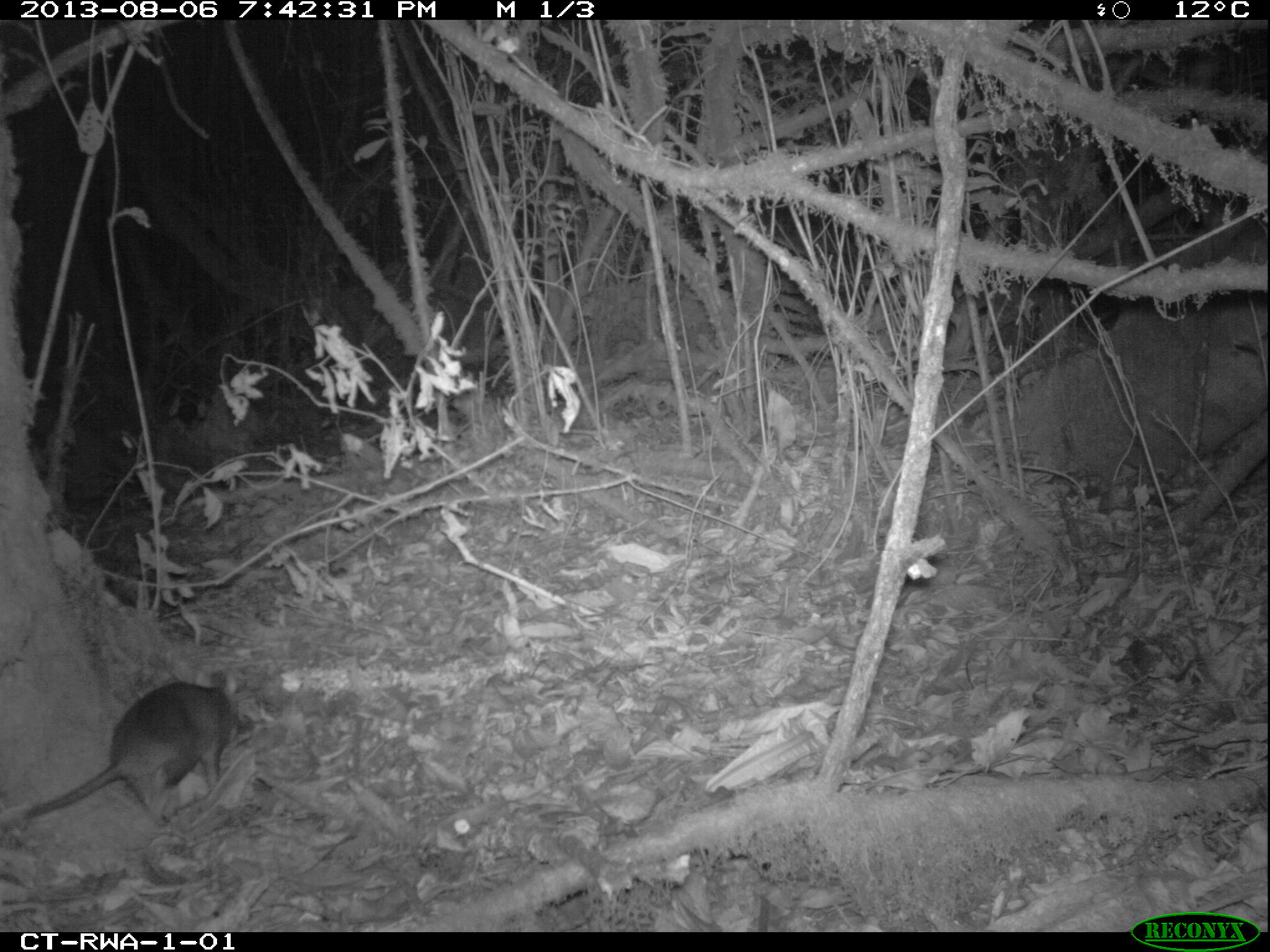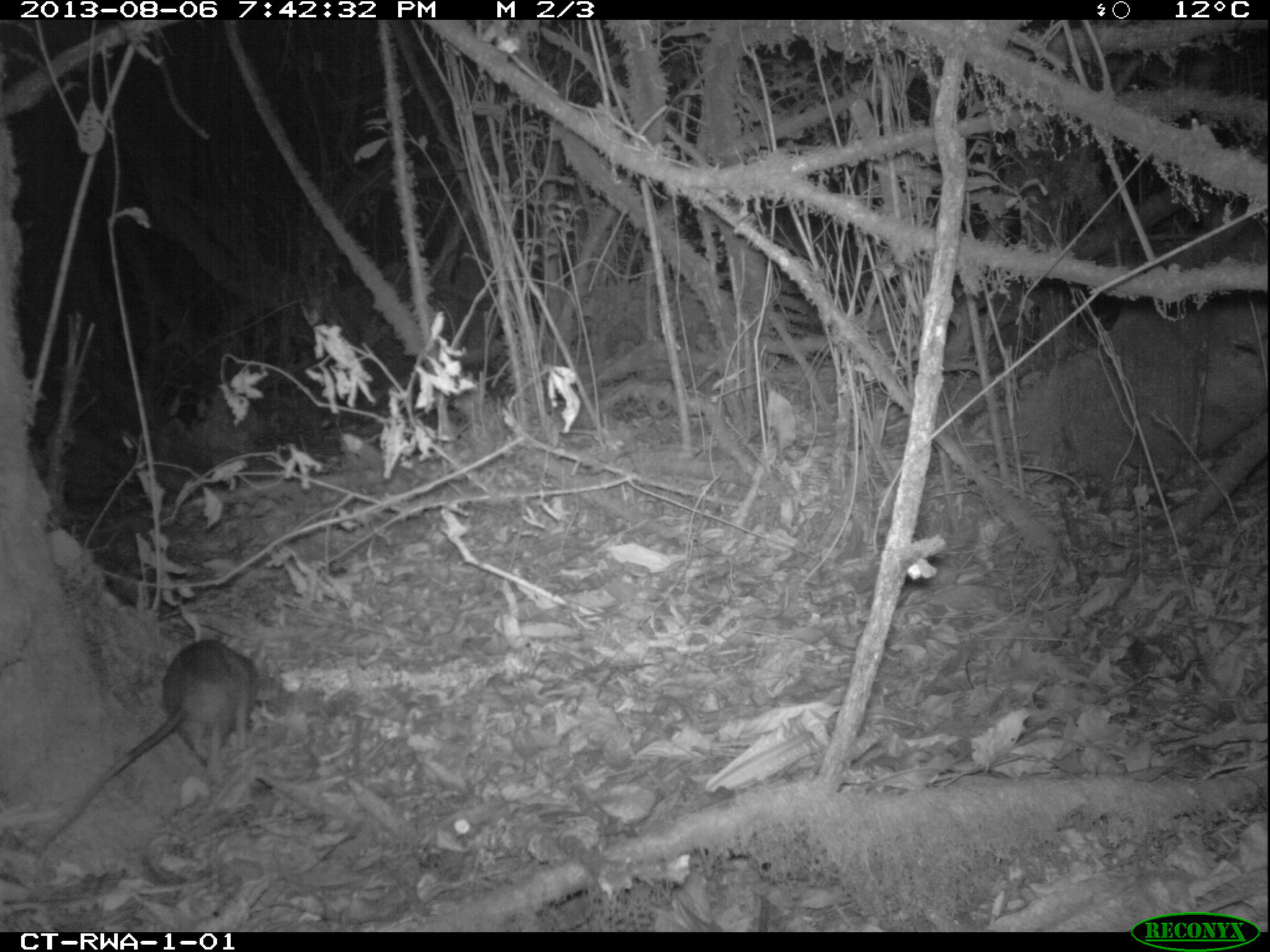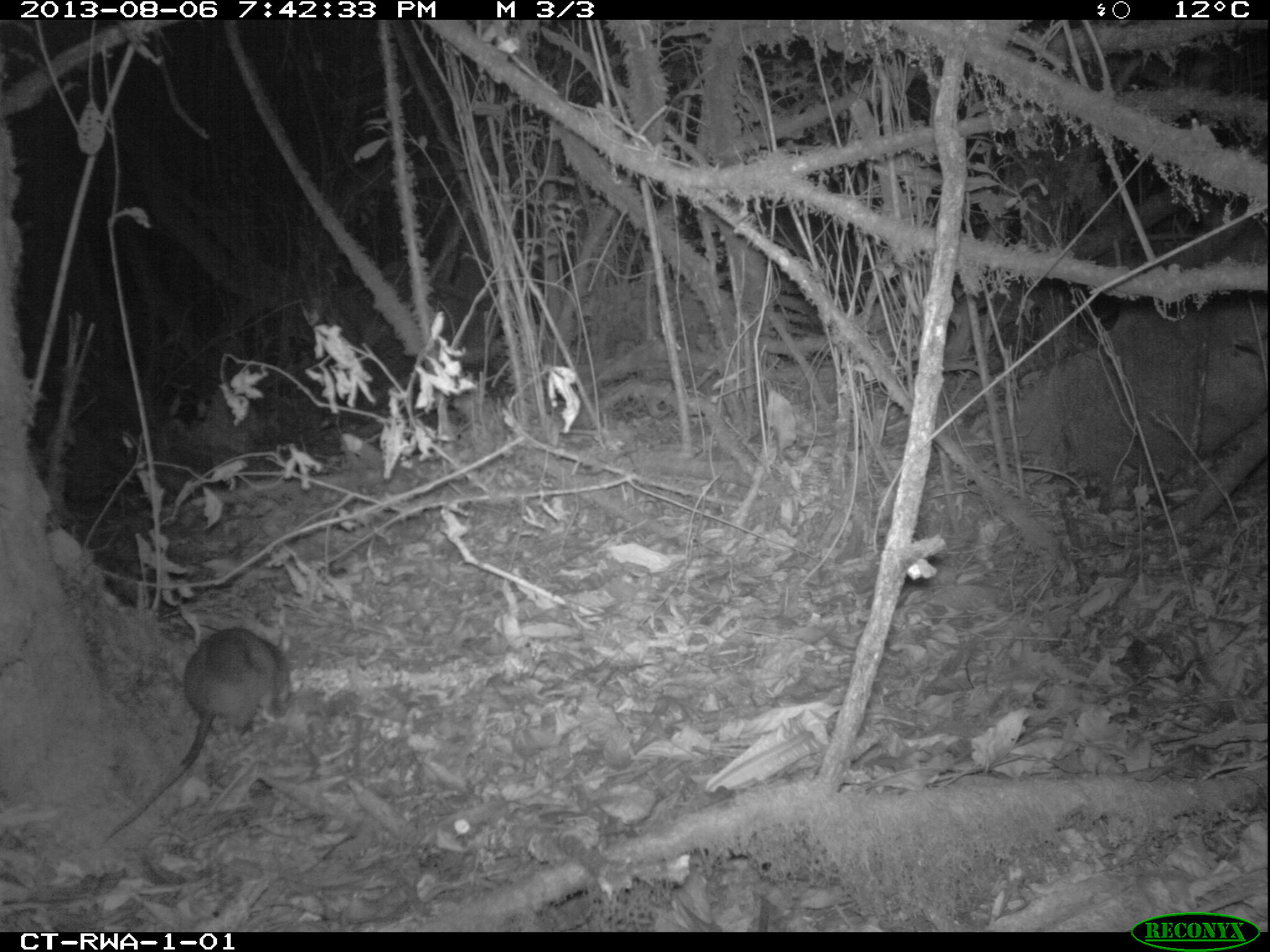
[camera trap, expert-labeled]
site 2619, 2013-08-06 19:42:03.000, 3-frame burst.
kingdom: Animalia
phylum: Chordata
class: Mammalia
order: Rodentia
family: Nesomyidae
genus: Cricetomys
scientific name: Cricetomys gambianus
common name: african giant pouched rat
Cricetomys gambianus (african giant pouched rat), count 1.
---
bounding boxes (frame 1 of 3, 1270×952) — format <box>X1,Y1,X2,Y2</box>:
cricetomys gambianus: <box>0,669,241,835</box>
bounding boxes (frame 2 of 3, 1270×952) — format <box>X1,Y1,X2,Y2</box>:
cricetomys gambianus: <box>27,637,280,856</box>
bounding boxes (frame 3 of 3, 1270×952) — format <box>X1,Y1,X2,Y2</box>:
cricetomys gambianus: <box>102,628,294,849</box>